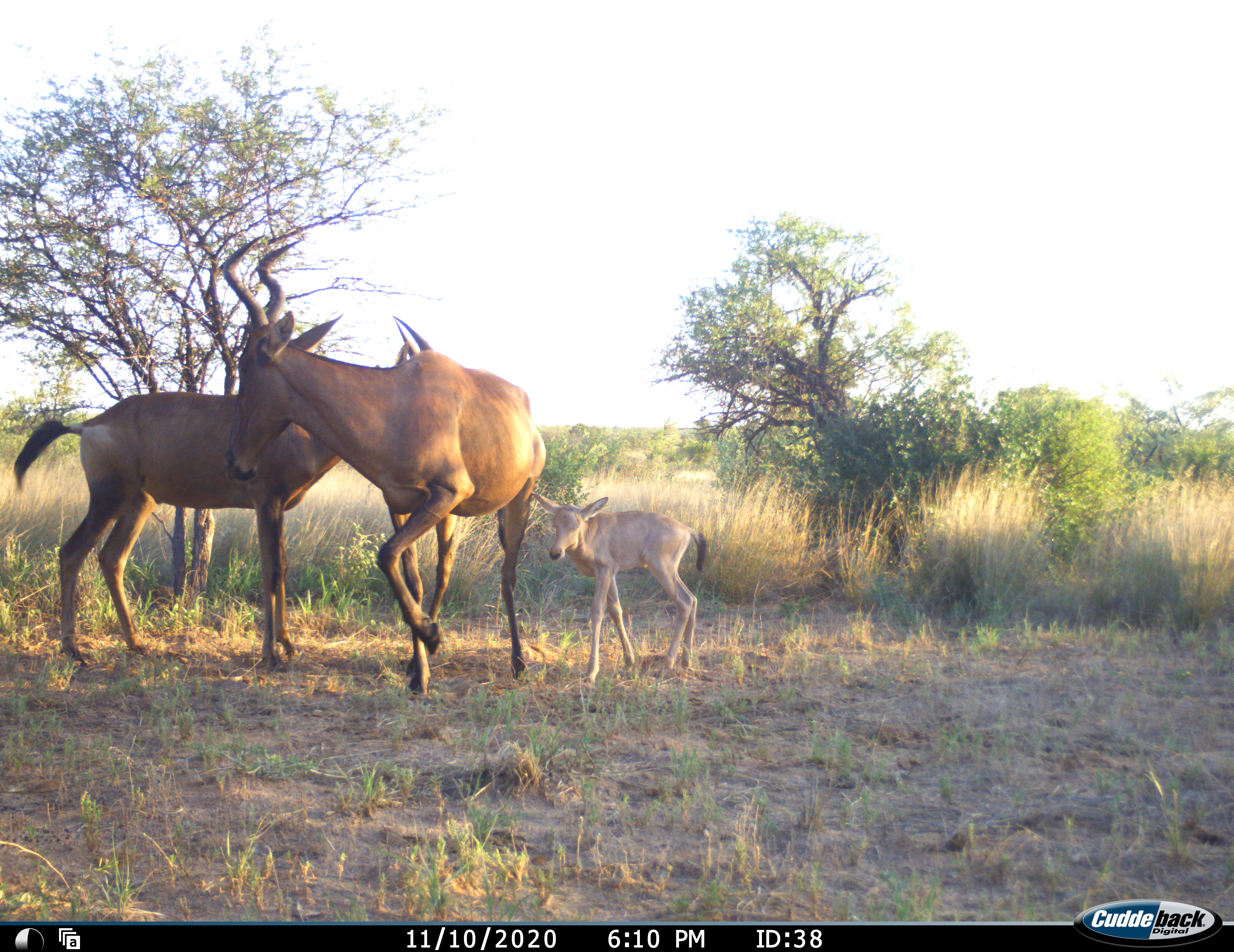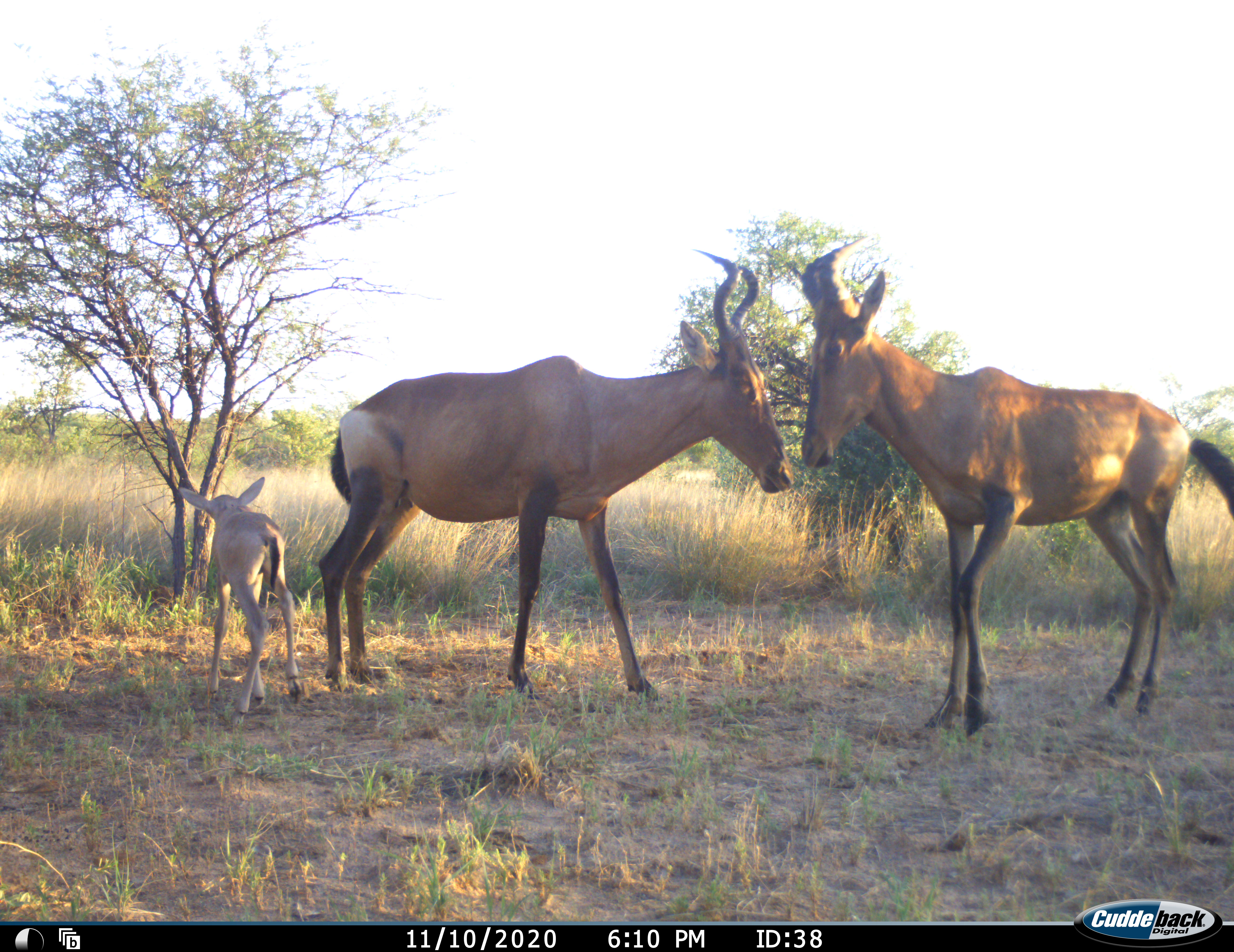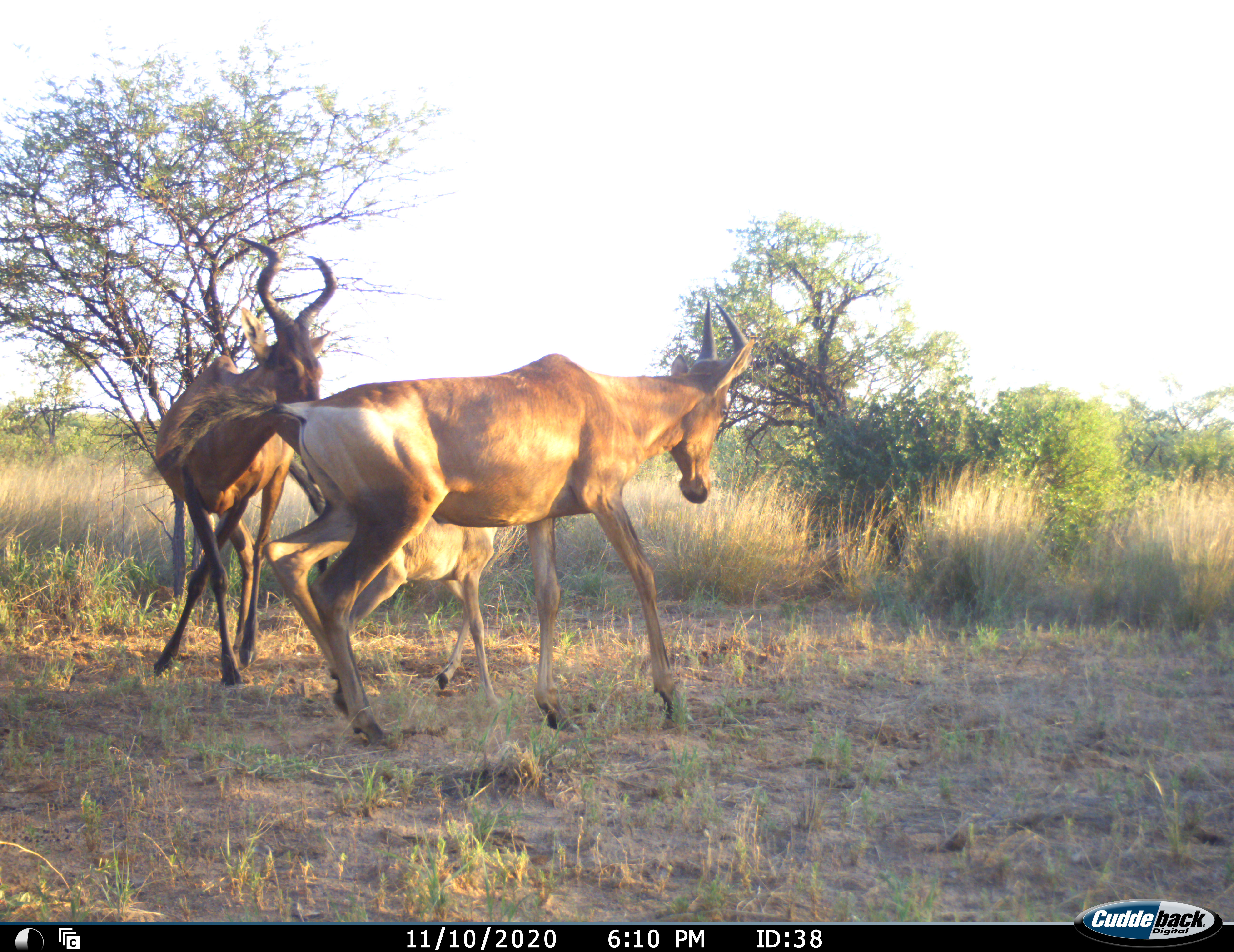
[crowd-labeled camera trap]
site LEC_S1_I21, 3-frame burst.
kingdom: Animalia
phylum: Chordata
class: Mammalia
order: Artiodactyla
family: Bovidae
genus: Alcelaphus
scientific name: Alcelaphus buselaphus caama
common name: red hartebeest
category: hartebeestred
Hartebeestred (red hartebeest) (Alcelaphus buselaphus caama), count 3. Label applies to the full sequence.